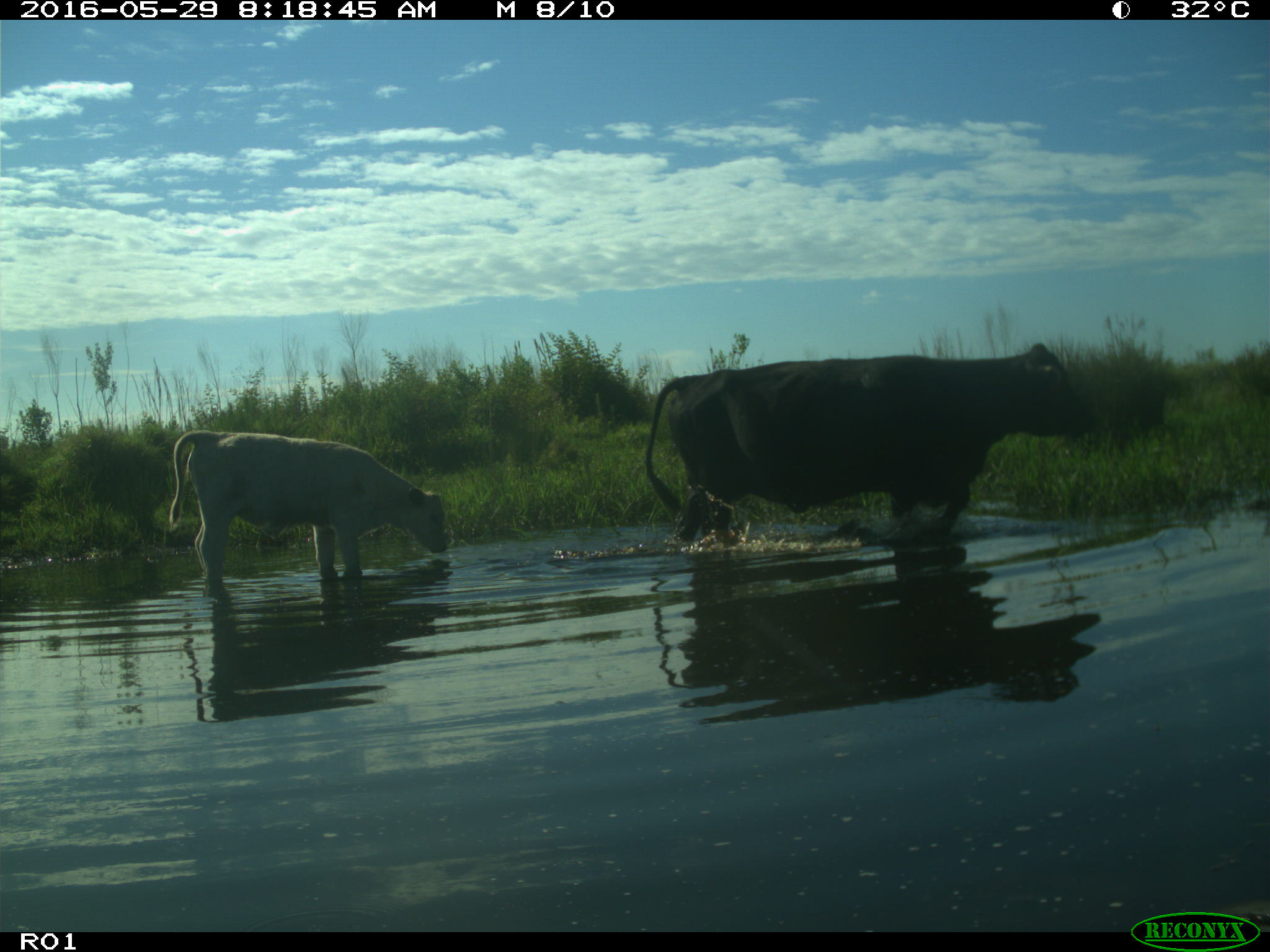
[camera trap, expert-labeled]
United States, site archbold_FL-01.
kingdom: Animalia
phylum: Chordata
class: Mammalia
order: Artiodactyla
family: Bovidae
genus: Bos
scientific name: Bos taurus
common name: domestic cow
Bos taurus (domestic cow).